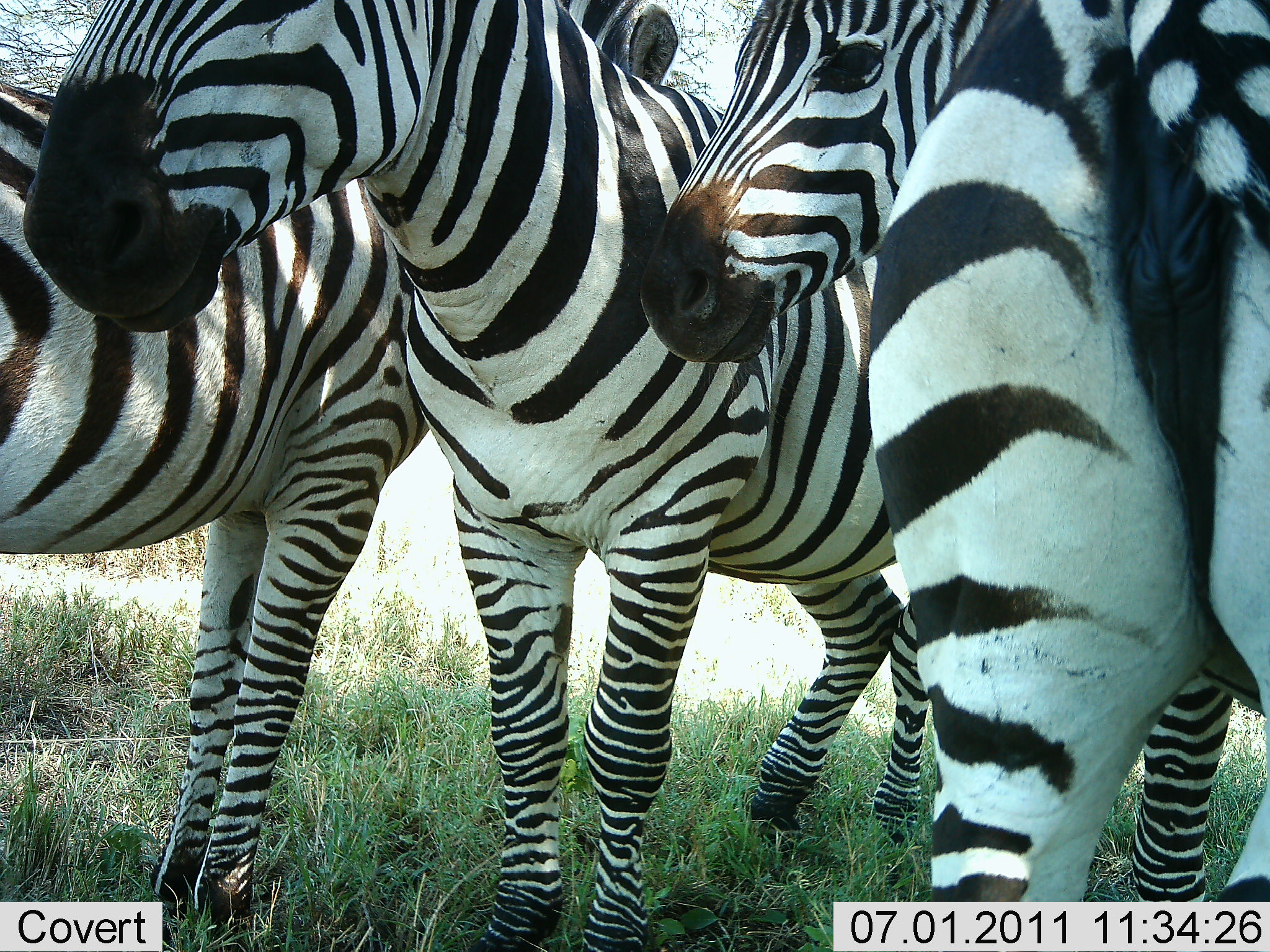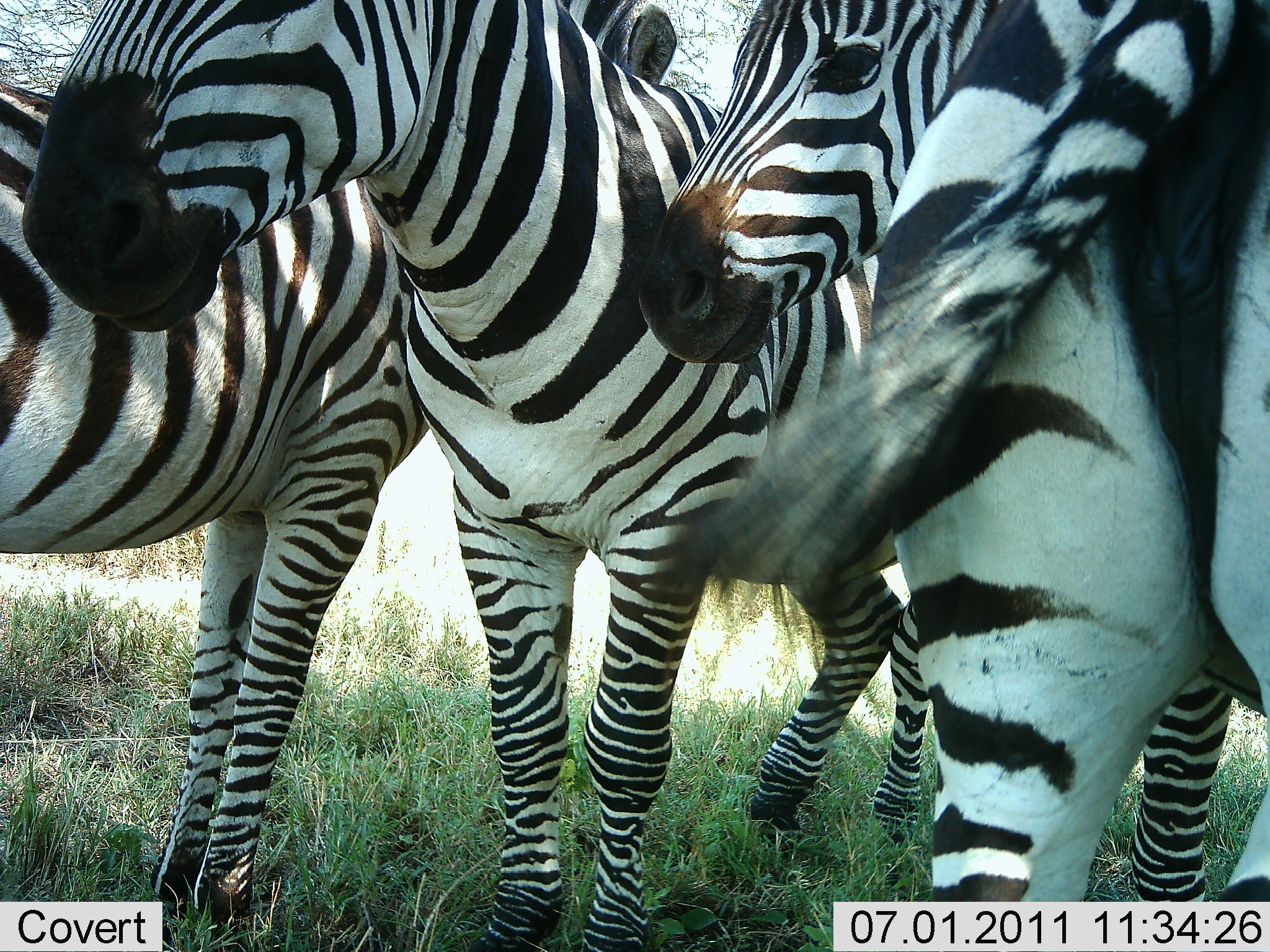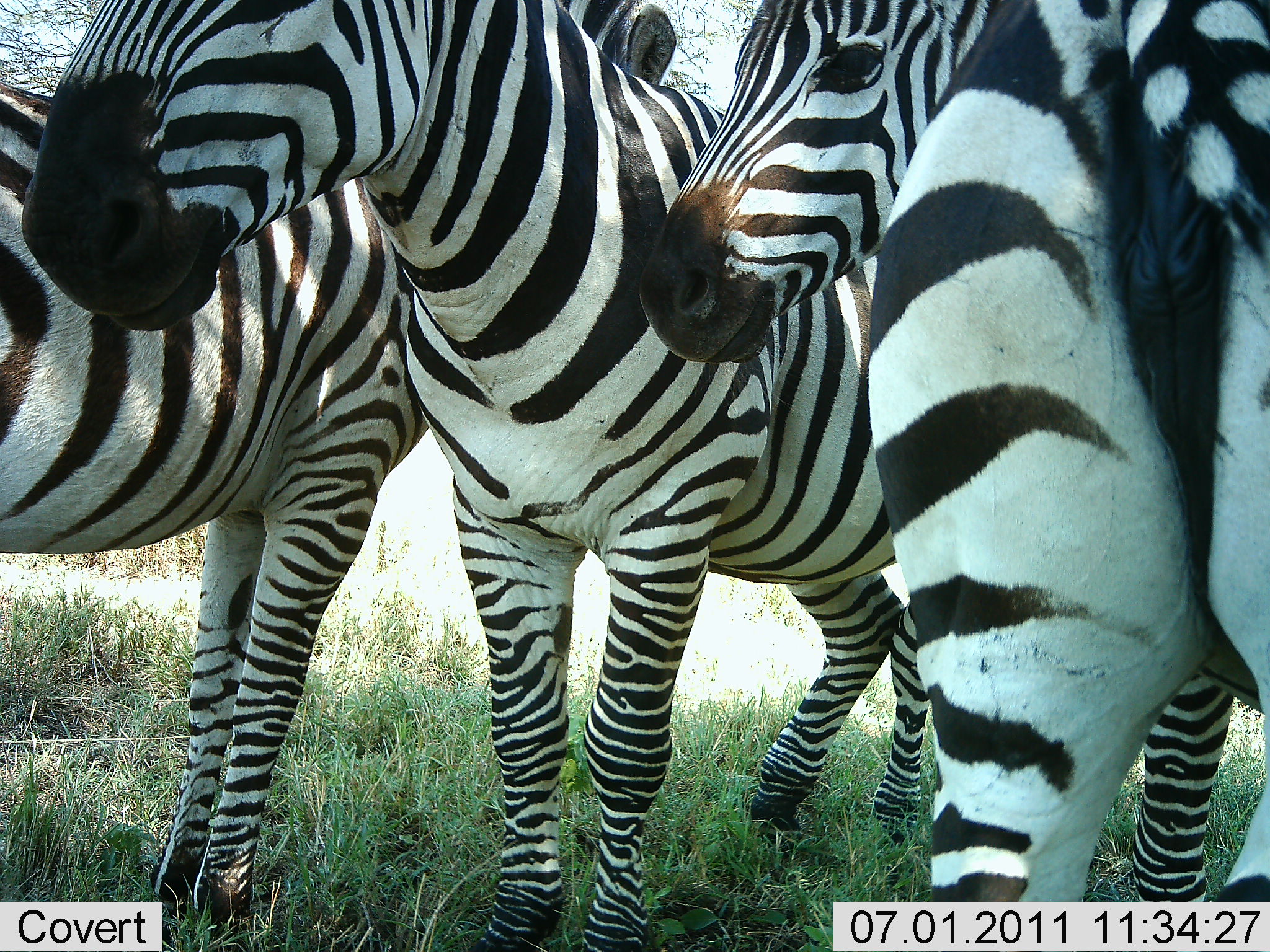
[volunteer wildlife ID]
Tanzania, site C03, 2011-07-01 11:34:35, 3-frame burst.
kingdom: Animalia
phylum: Chordata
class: Mammalia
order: Perissodactyla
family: Equidae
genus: Equus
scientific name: Equus quagga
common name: plains zebra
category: zebra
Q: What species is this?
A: Zebra (plains zebra) (Equus quagga).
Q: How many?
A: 4.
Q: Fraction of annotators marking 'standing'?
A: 90%.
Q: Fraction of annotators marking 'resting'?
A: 10%.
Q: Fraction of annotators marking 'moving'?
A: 0%.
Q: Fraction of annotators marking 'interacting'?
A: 10%.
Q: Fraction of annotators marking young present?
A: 10%.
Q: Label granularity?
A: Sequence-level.